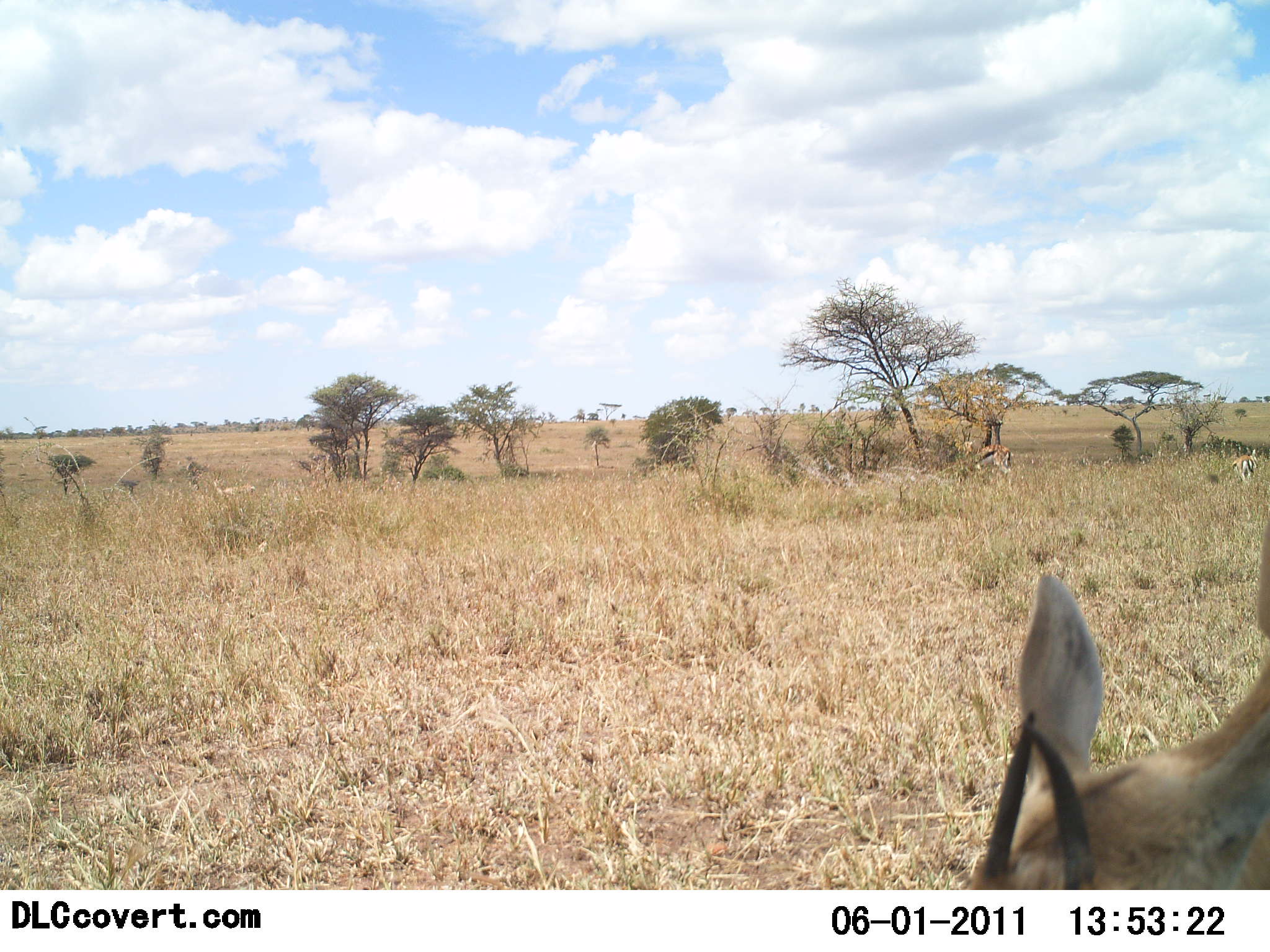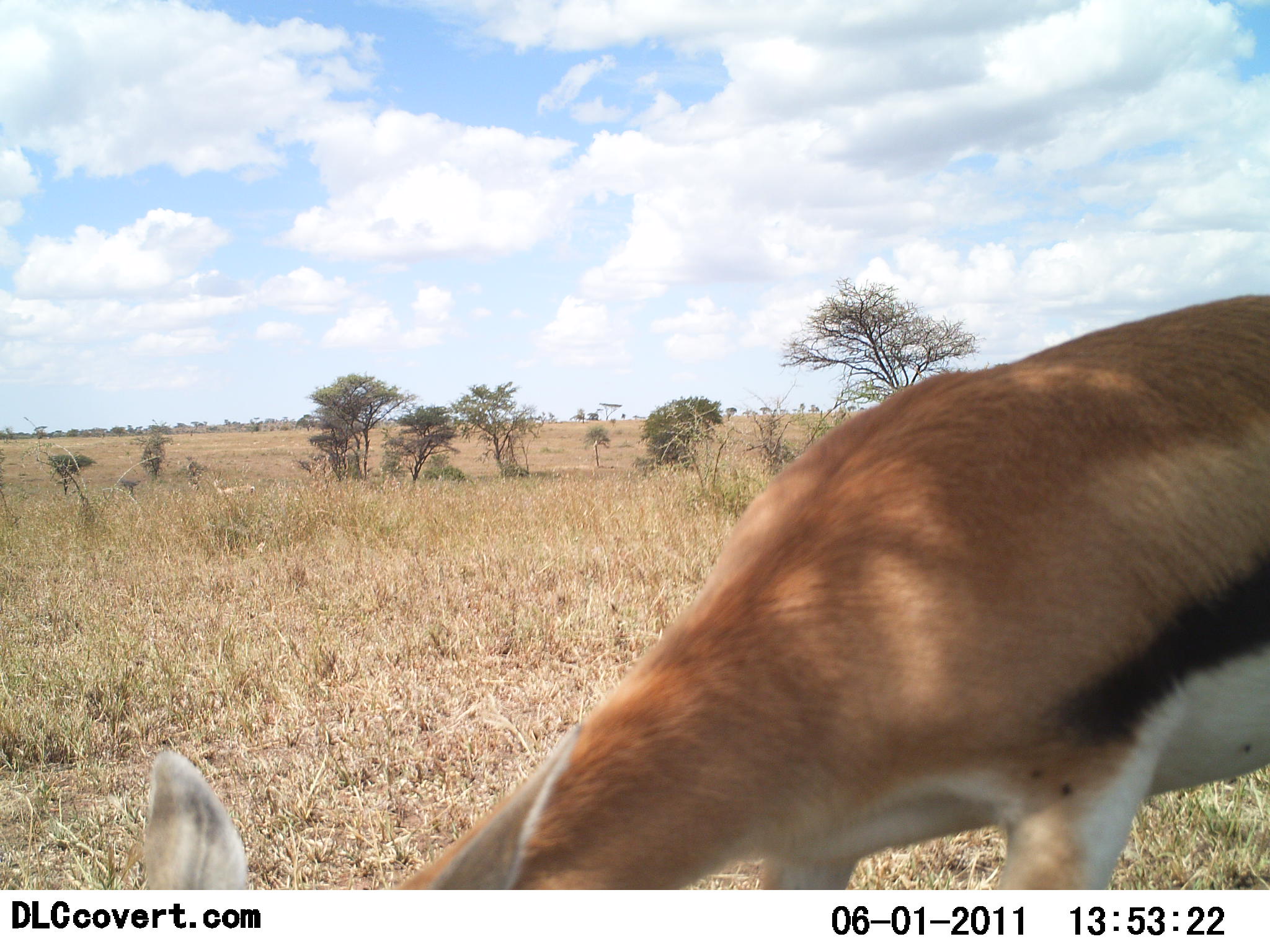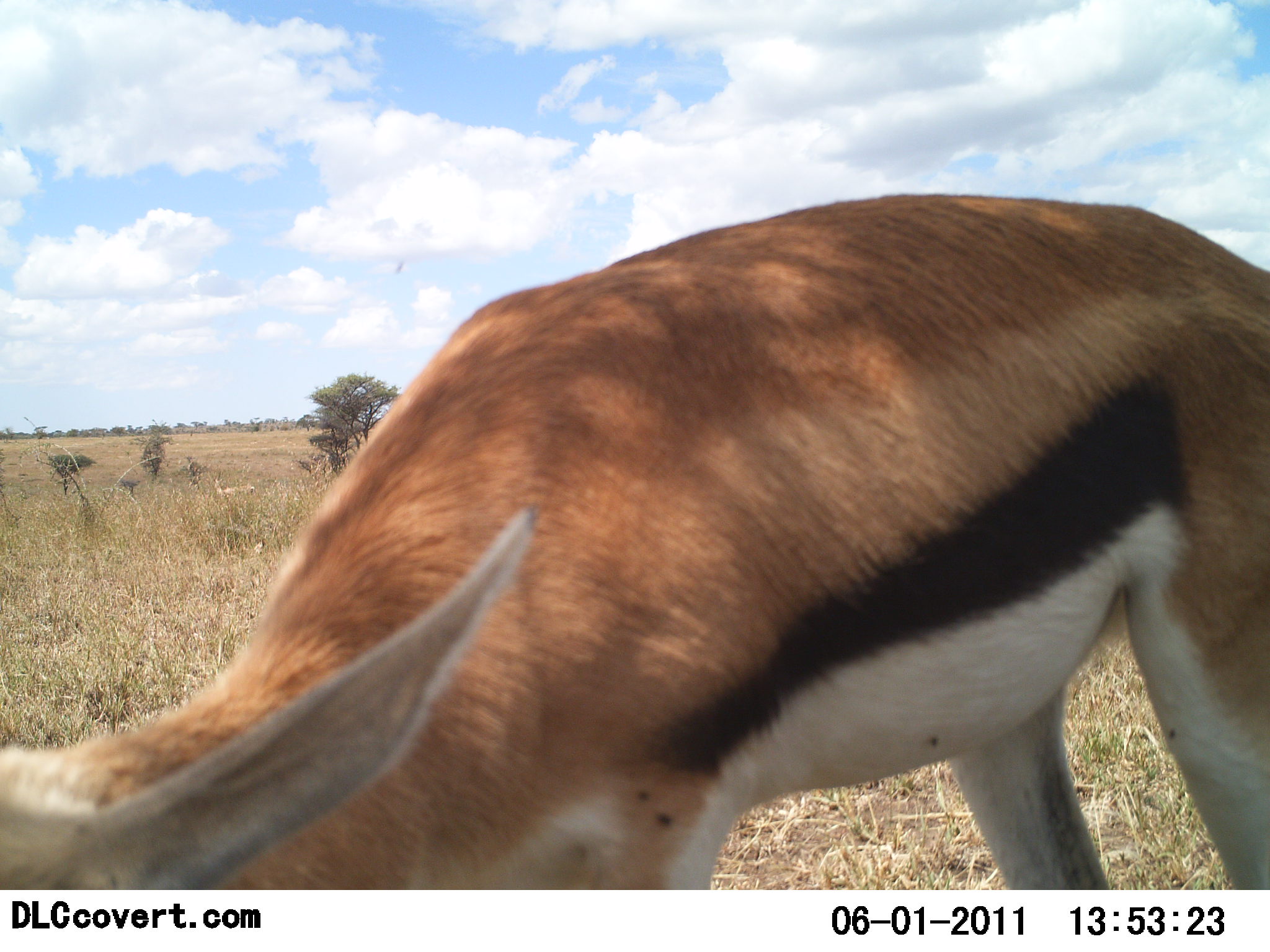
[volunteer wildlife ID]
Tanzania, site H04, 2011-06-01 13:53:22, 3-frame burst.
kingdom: Animalia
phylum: Chordata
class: Mammalia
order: Artiodactyla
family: Bovidae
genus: Eudorcas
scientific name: Eudorcas thomsonii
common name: thomson's gazelle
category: gazellethomsons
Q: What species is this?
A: Gazellethomsons (thomson's gazelle) (Eudorcas thomsonii).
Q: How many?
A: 1.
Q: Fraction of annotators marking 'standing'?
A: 9%.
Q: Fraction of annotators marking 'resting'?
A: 0%.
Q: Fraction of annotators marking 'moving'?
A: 18%.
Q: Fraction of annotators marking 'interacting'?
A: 0%.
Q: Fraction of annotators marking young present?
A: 0%.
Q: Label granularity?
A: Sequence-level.